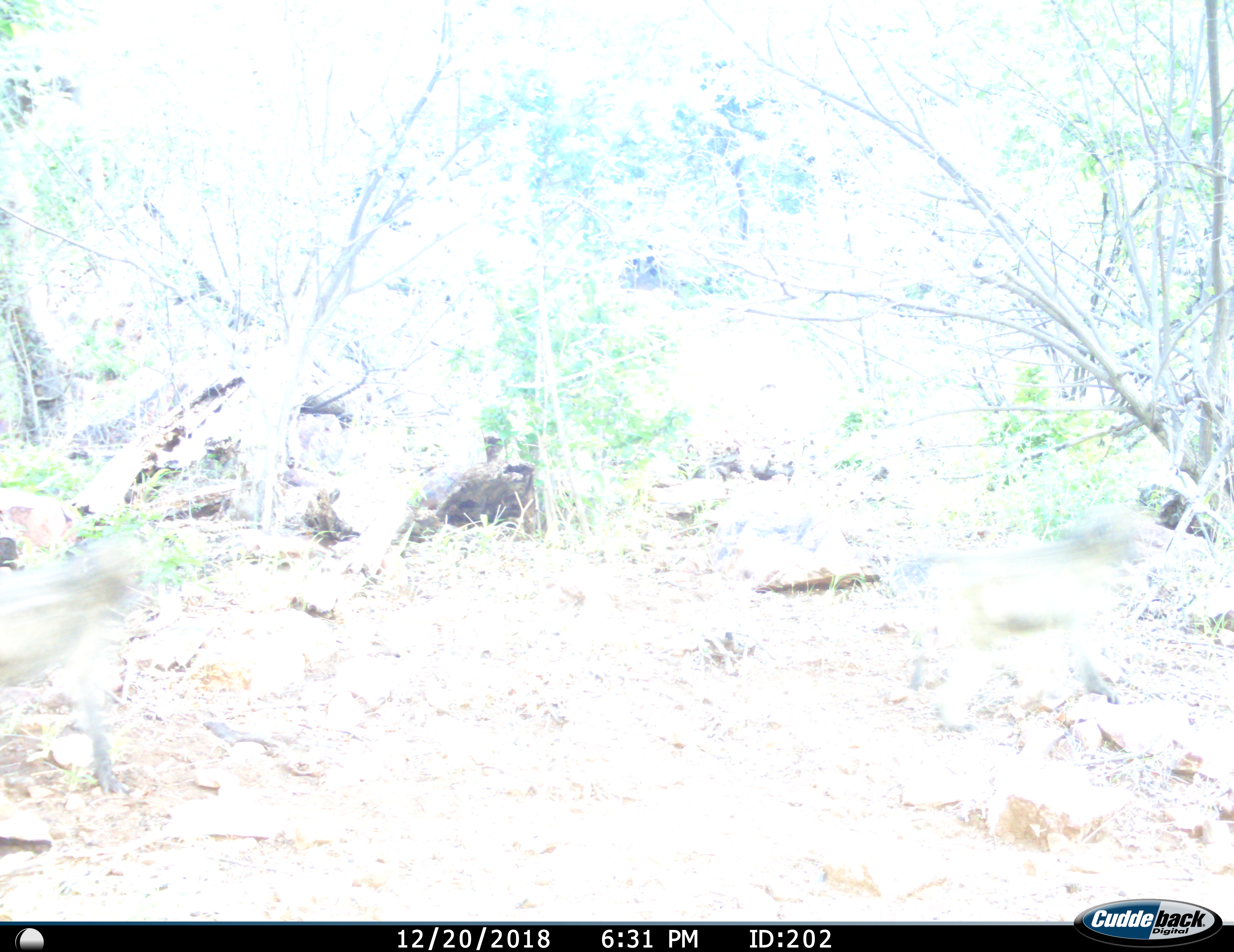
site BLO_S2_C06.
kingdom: Animalia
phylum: Chordata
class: Mammalia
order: Primates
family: Cercopithecidae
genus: Papio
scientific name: Papio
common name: baboon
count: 2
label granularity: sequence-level